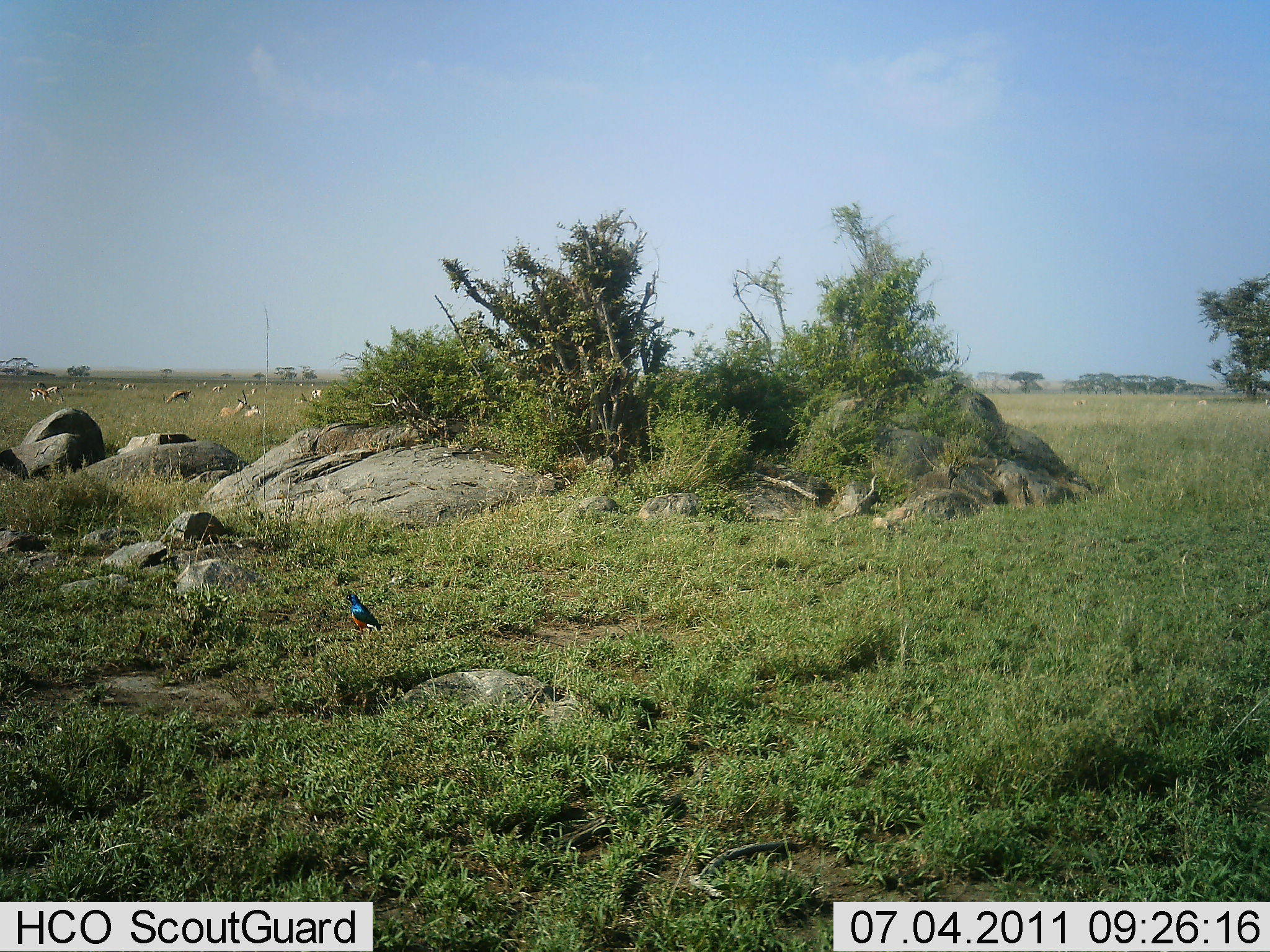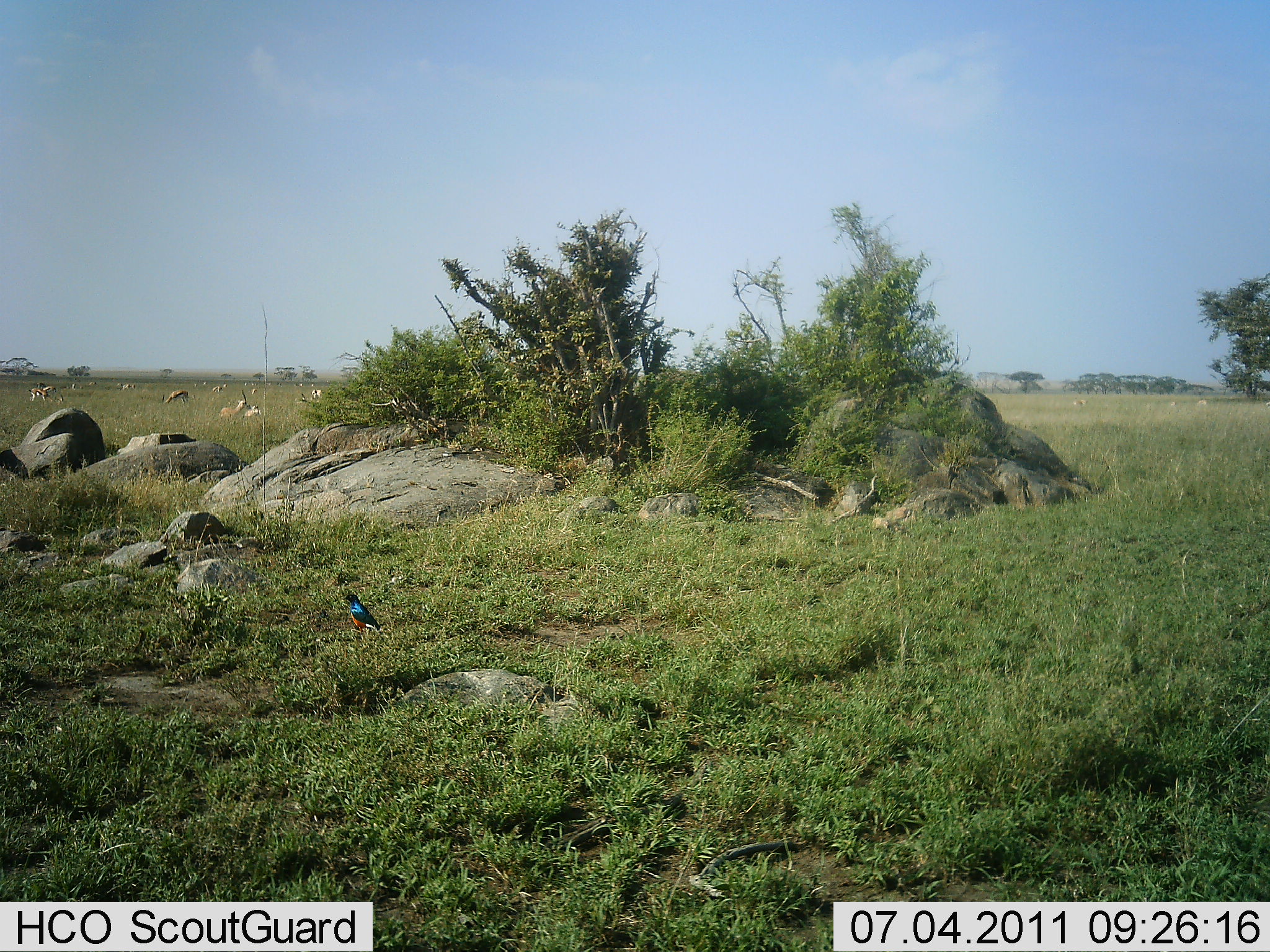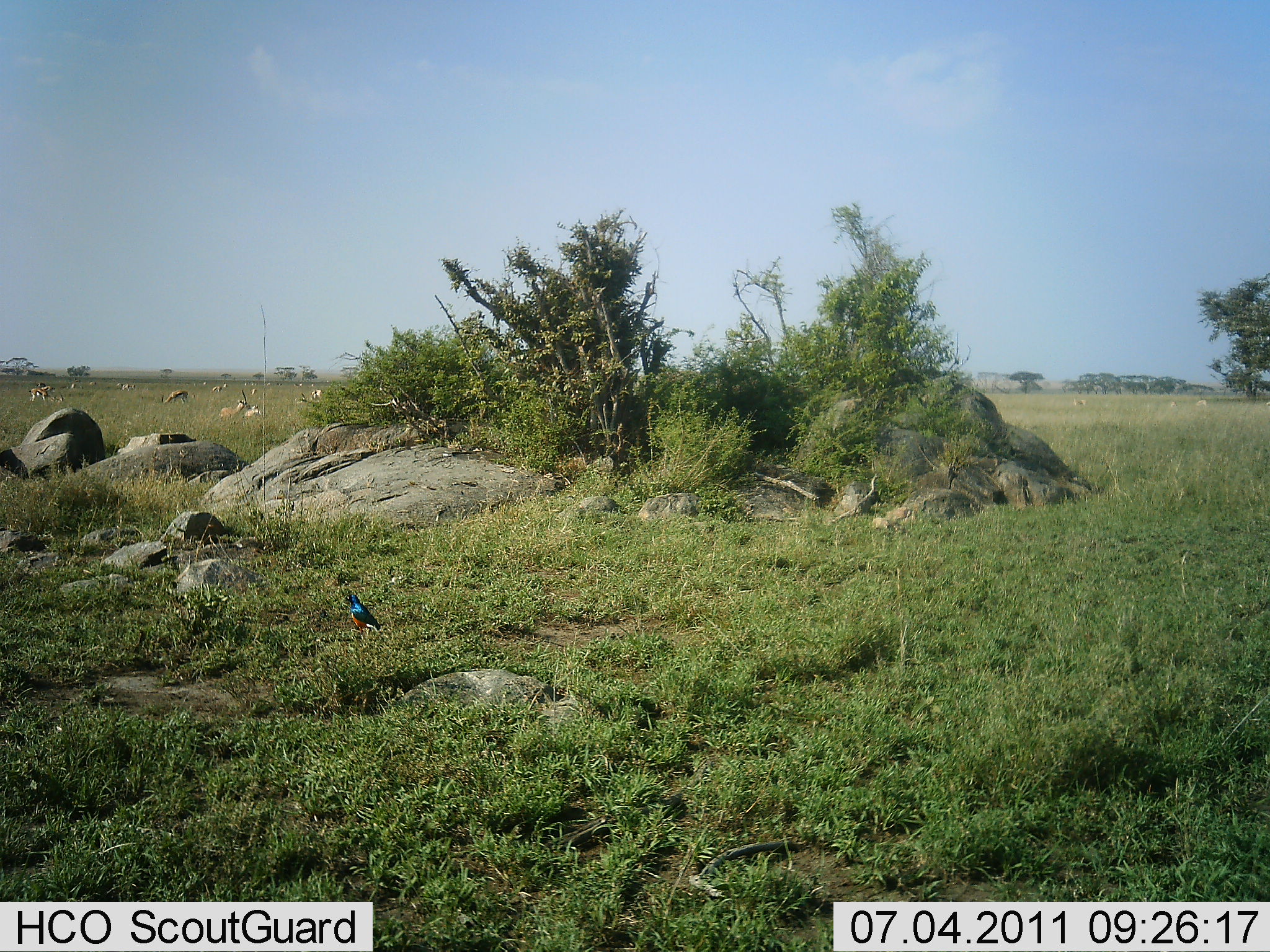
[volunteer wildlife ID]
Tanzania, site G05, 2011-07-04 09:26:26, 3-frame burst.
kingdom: Animalia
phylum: Chordata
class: Aves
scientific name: Aves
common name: bird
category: otherbird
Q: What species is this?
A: Otherbird (bird) (Aves).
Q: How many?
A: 1.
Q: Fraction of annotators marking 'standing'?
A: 100%.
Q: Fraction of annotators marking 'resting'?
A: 0%.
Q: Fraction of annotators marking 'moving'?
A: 0%.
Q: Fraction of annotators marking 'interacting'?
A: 0%.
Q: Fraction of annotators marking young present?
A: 0%.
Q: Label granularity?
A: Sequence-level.